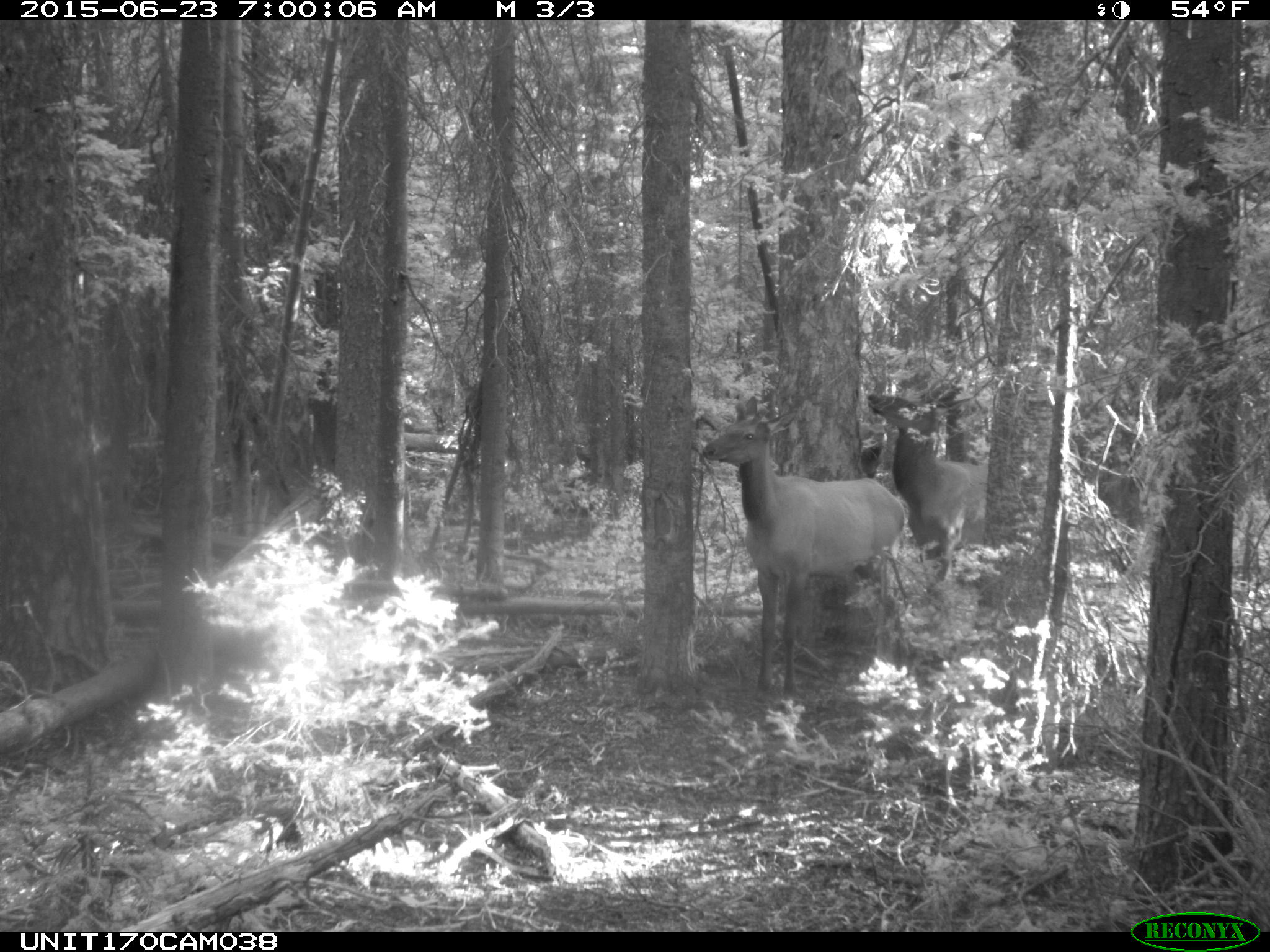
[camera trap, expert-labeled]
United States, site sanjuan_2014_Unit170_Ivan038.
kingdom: Animalia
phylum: Chordata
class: Mammalia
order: Artiodactyla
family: Cervidae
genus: Cervus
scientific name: Cervus elaphus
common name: red deer